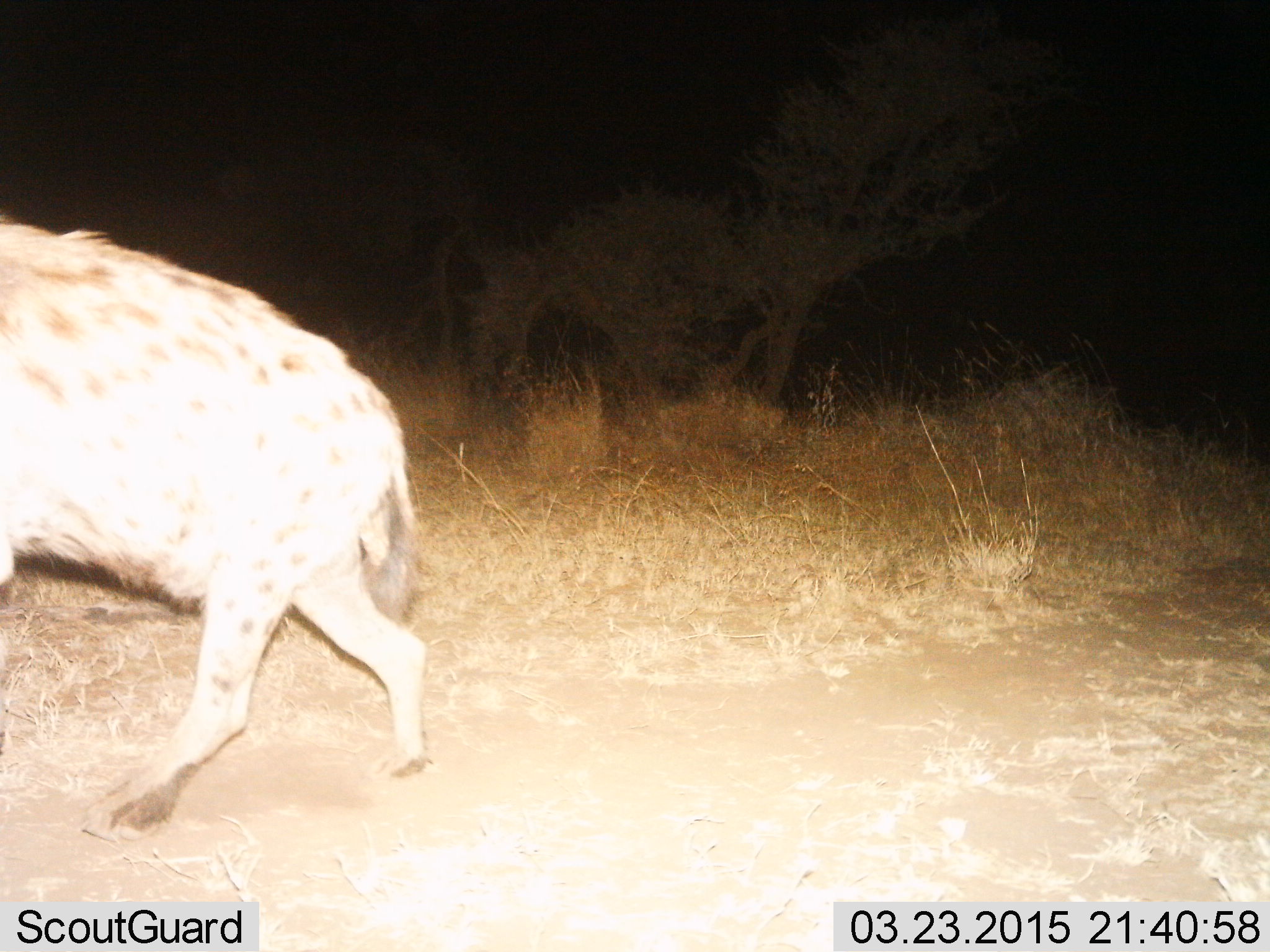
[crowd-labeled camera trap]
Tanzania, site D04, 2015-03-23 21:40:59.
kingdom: Animalia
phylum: Chordata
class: Mammalia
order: Carnivora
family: Hyaenidae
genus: Crocuta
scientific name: Crocuta crocuta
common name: spotted hyena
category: hyenaspotted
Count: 1.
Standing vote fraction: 0%.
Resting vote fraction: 0%.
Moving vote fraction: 100%.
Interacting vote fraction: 0%.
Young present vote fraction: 0%.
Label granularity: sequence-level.